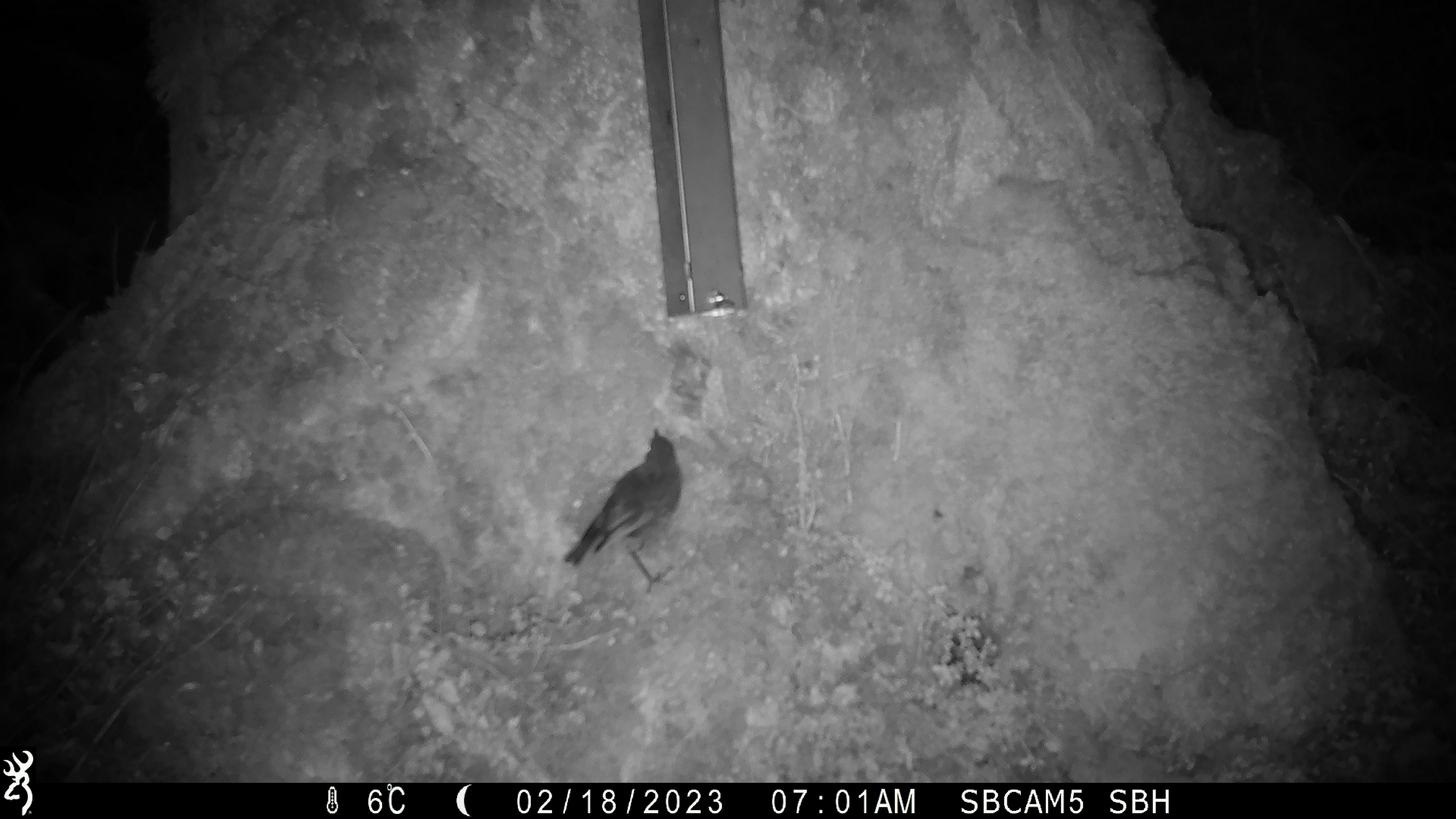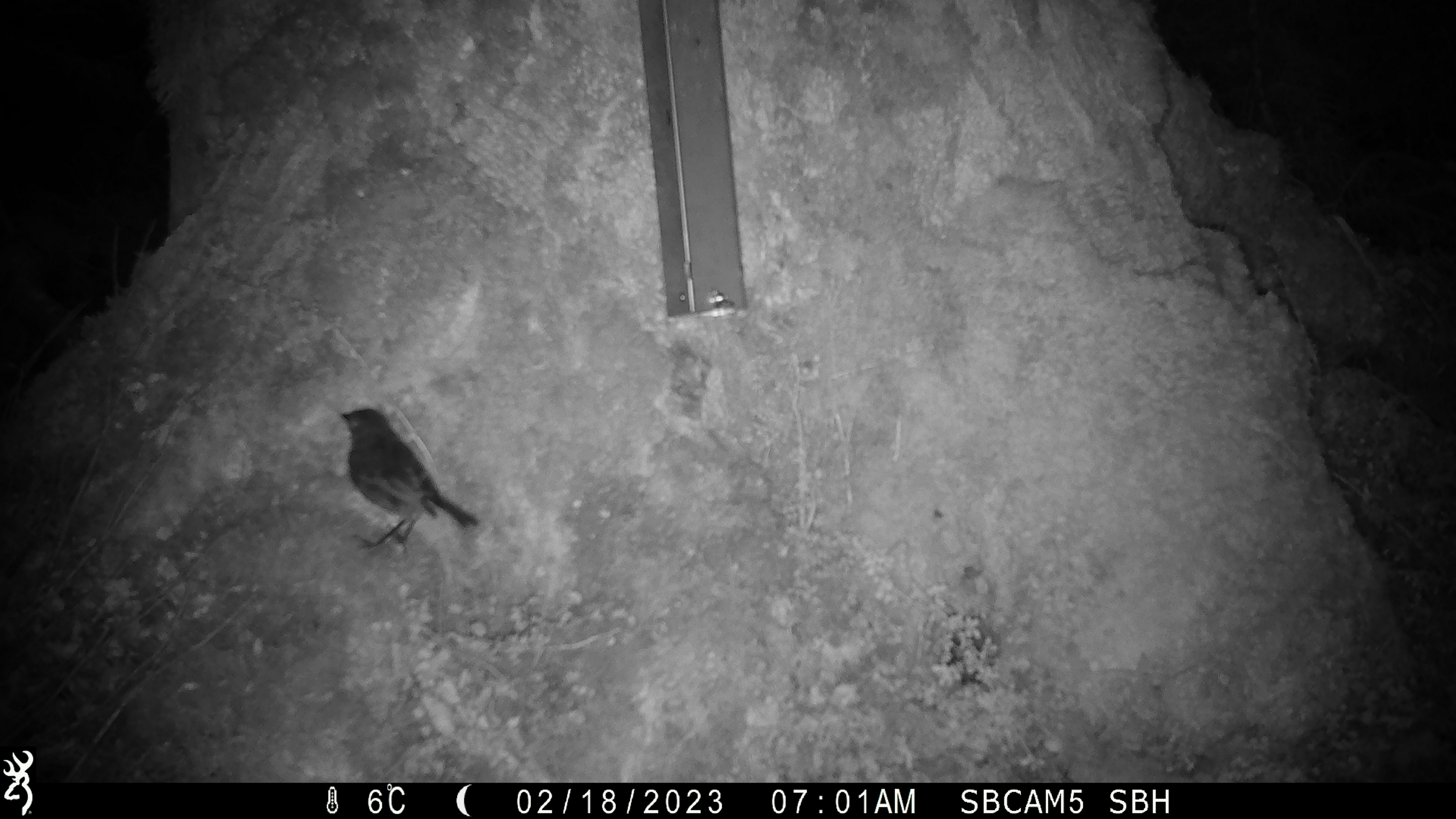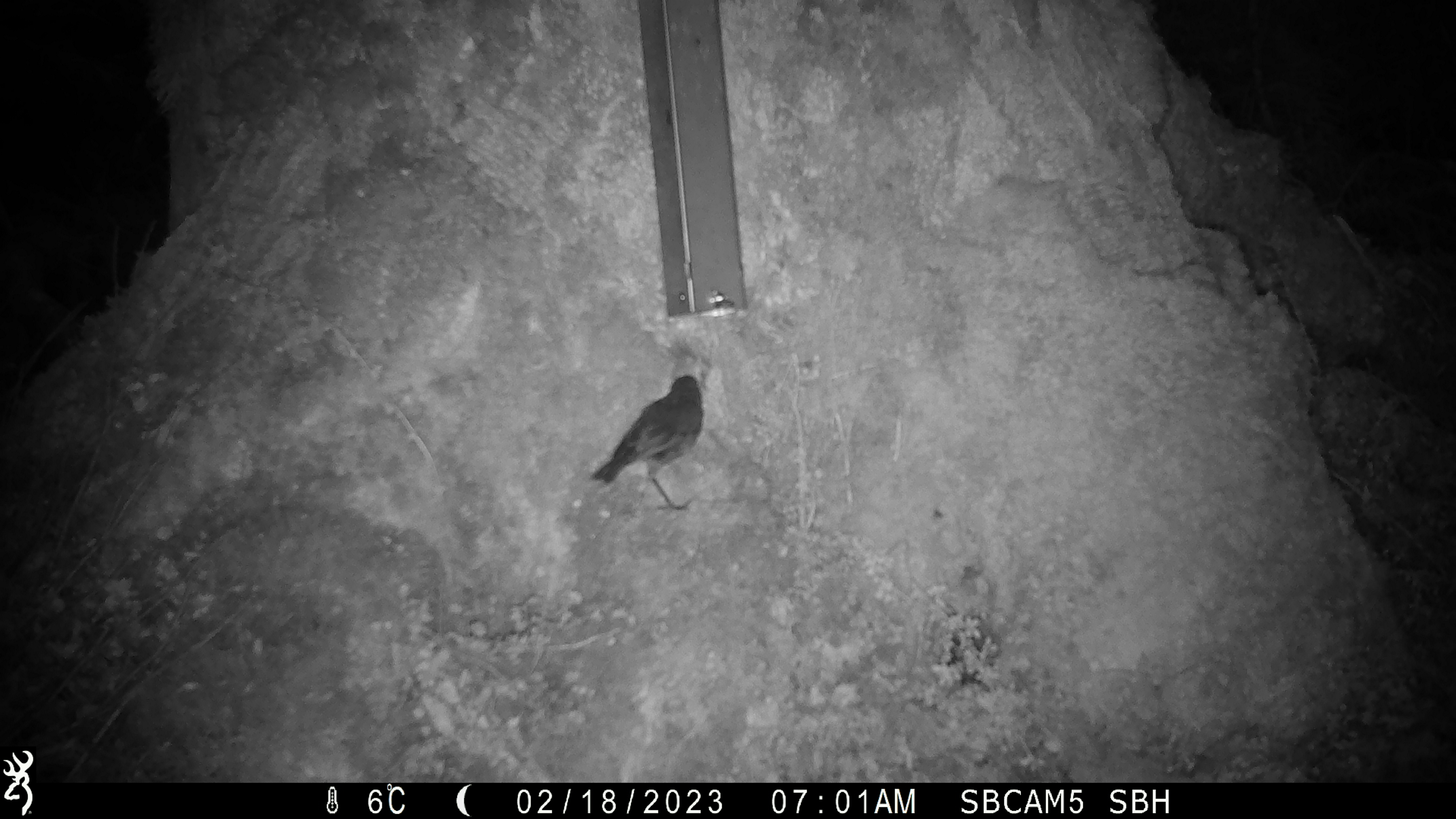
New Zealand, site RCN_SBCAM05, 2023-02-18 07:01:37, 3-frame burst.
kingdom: Animalia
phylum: Chordata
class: Aves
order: Passeriformes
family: Petroicidae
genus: Petroica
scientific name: Petroica australis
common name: new zealand robin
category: robin